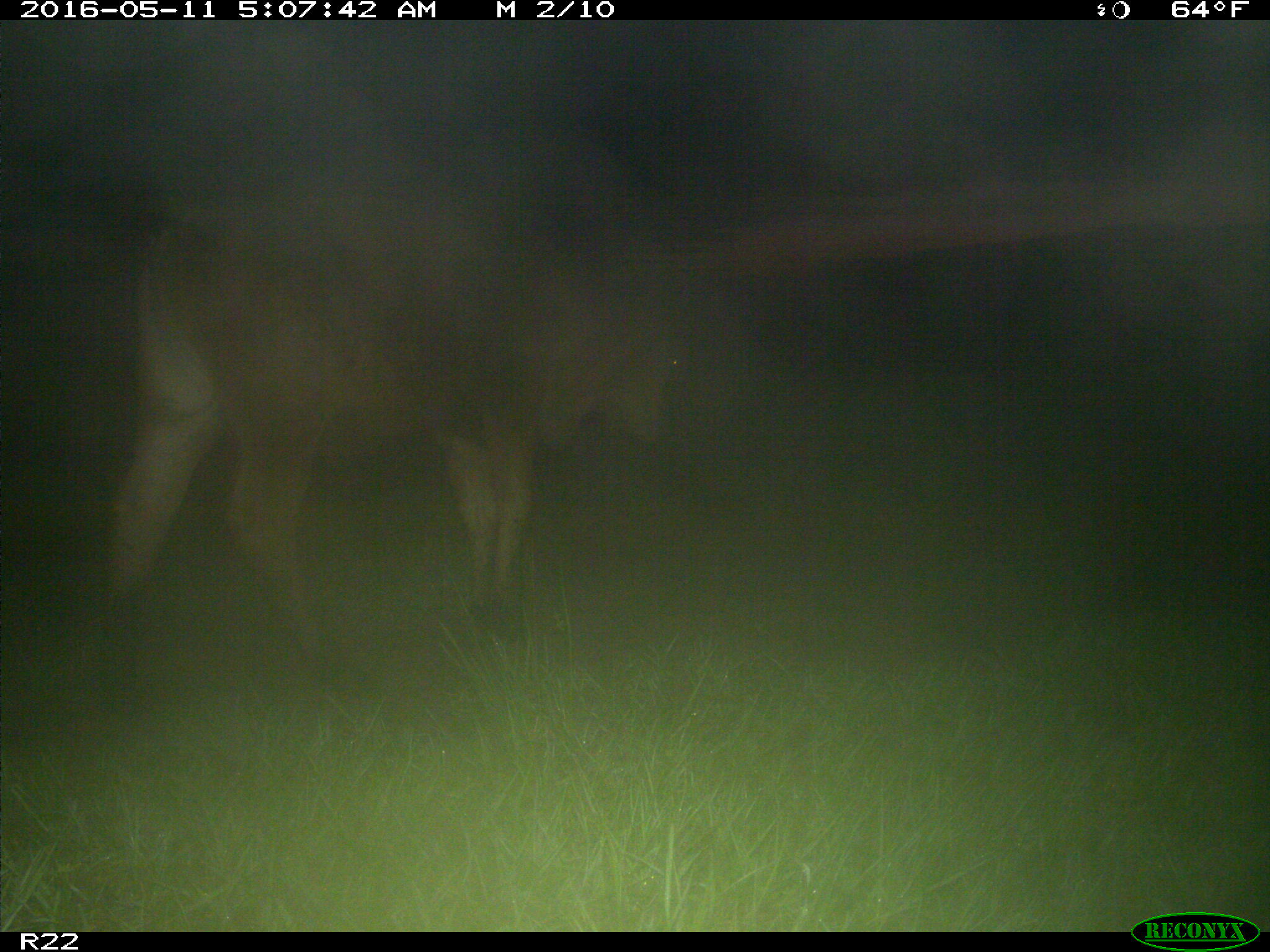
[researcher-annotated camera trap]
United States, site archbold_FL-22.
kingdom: Animalia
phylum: Chordata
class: Mammalia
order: Artiodactyla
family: Bovidae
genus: Bos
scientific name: Bos taurus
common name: domestic cow